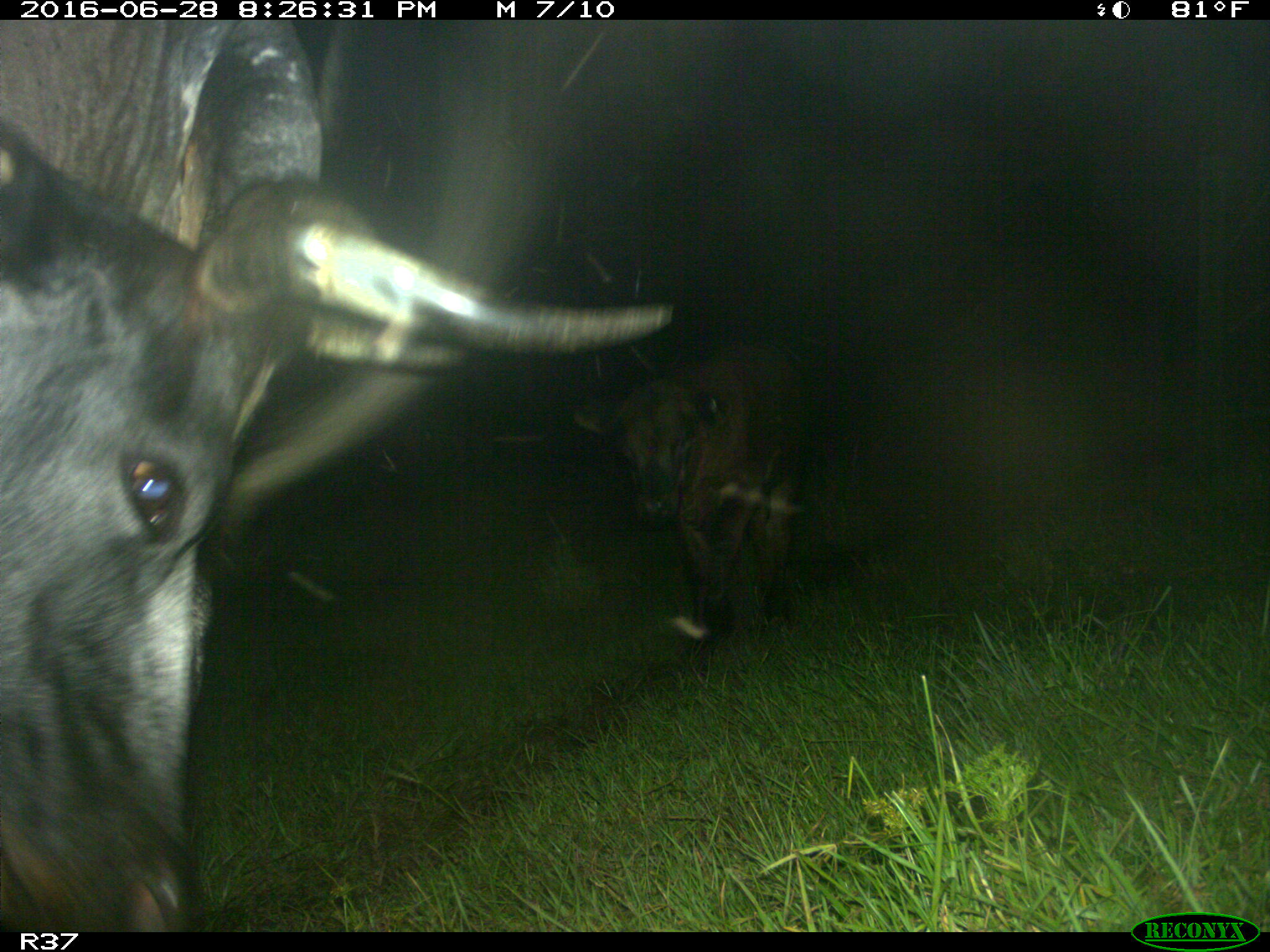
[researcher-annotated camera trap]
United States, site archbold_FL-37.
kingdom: Animalia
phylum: Chordata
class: Mammalia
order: Artiodactyla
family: Bovidae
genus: Bos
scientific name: Bos taurus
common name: domestic cow